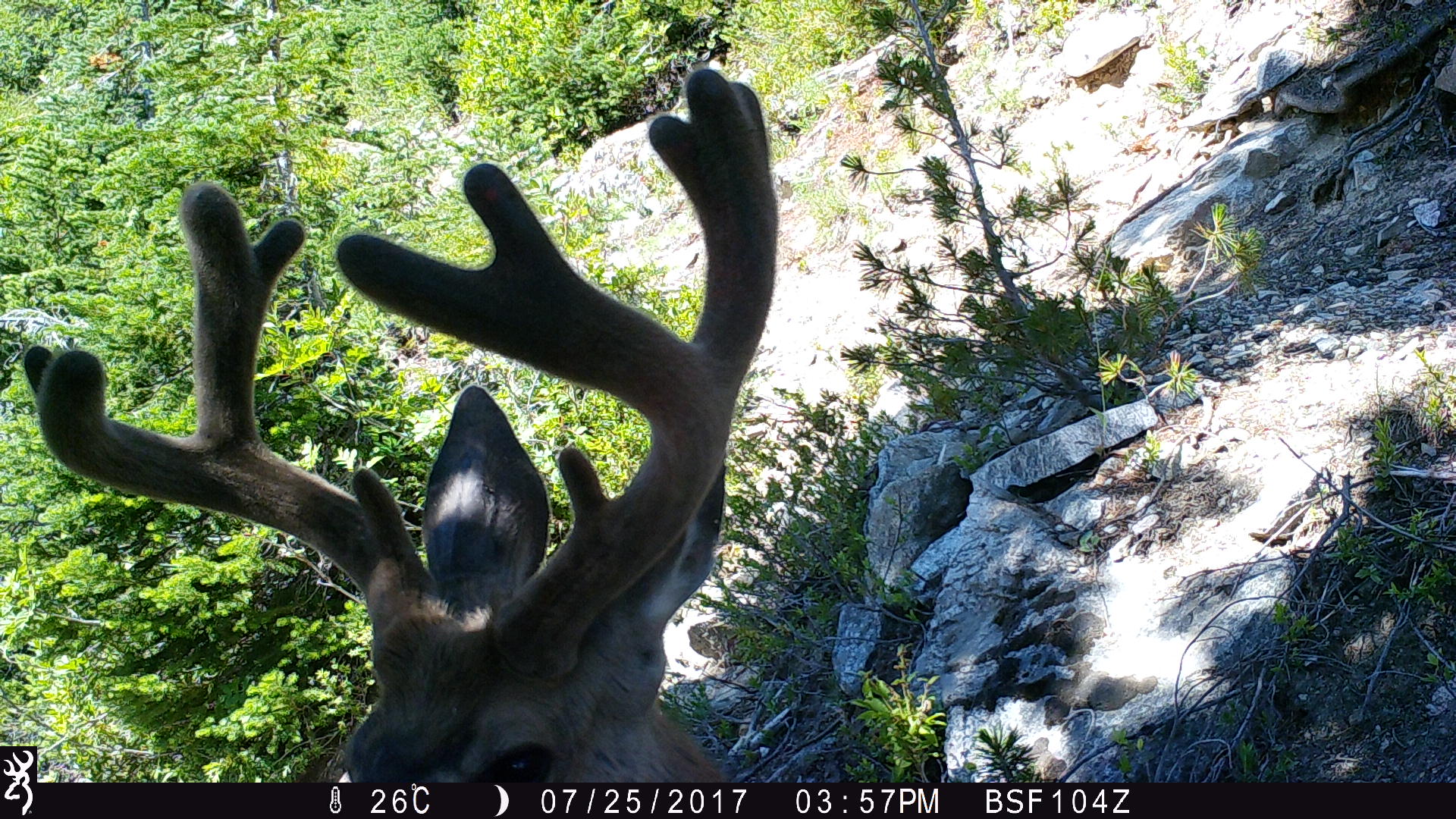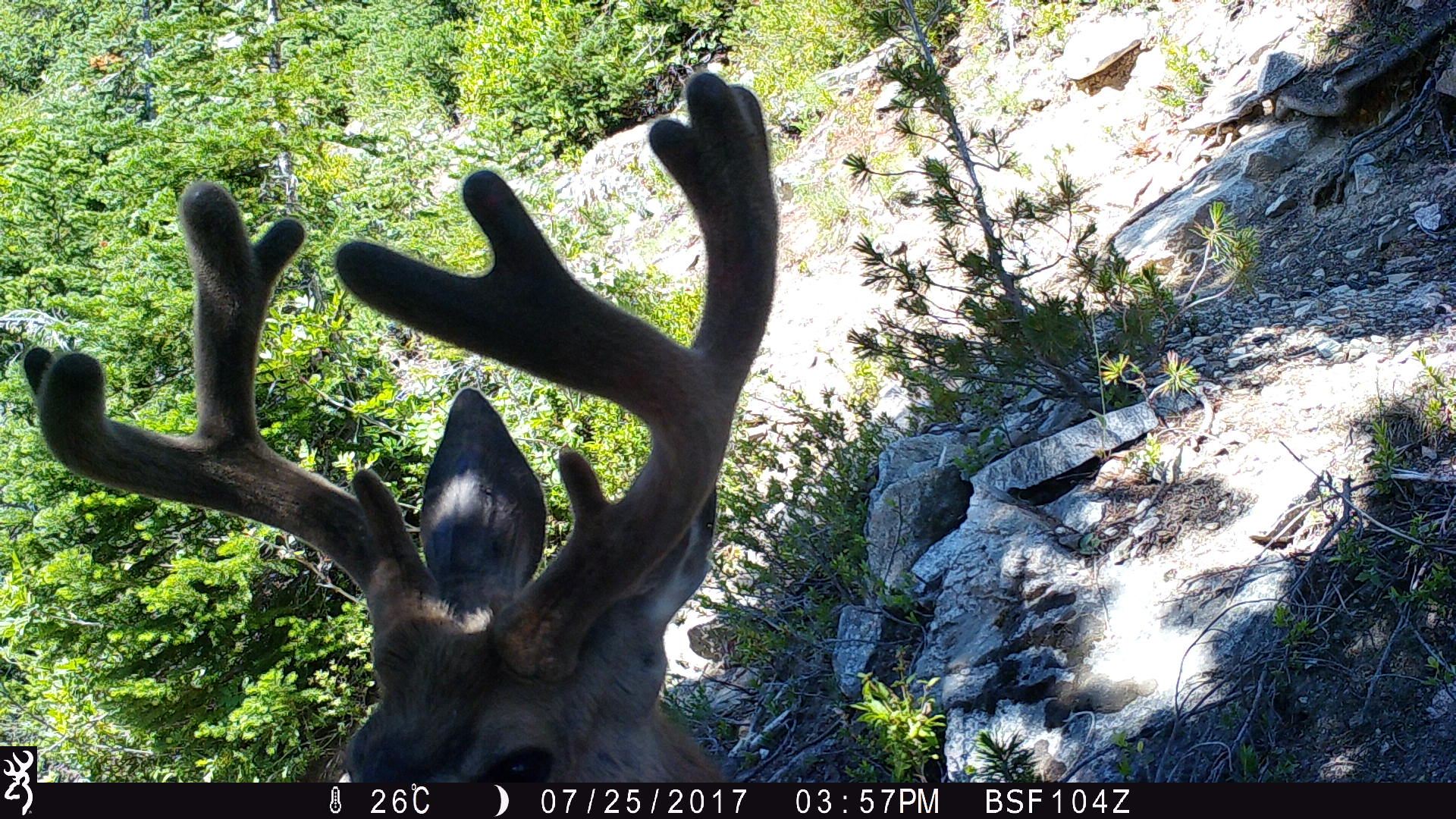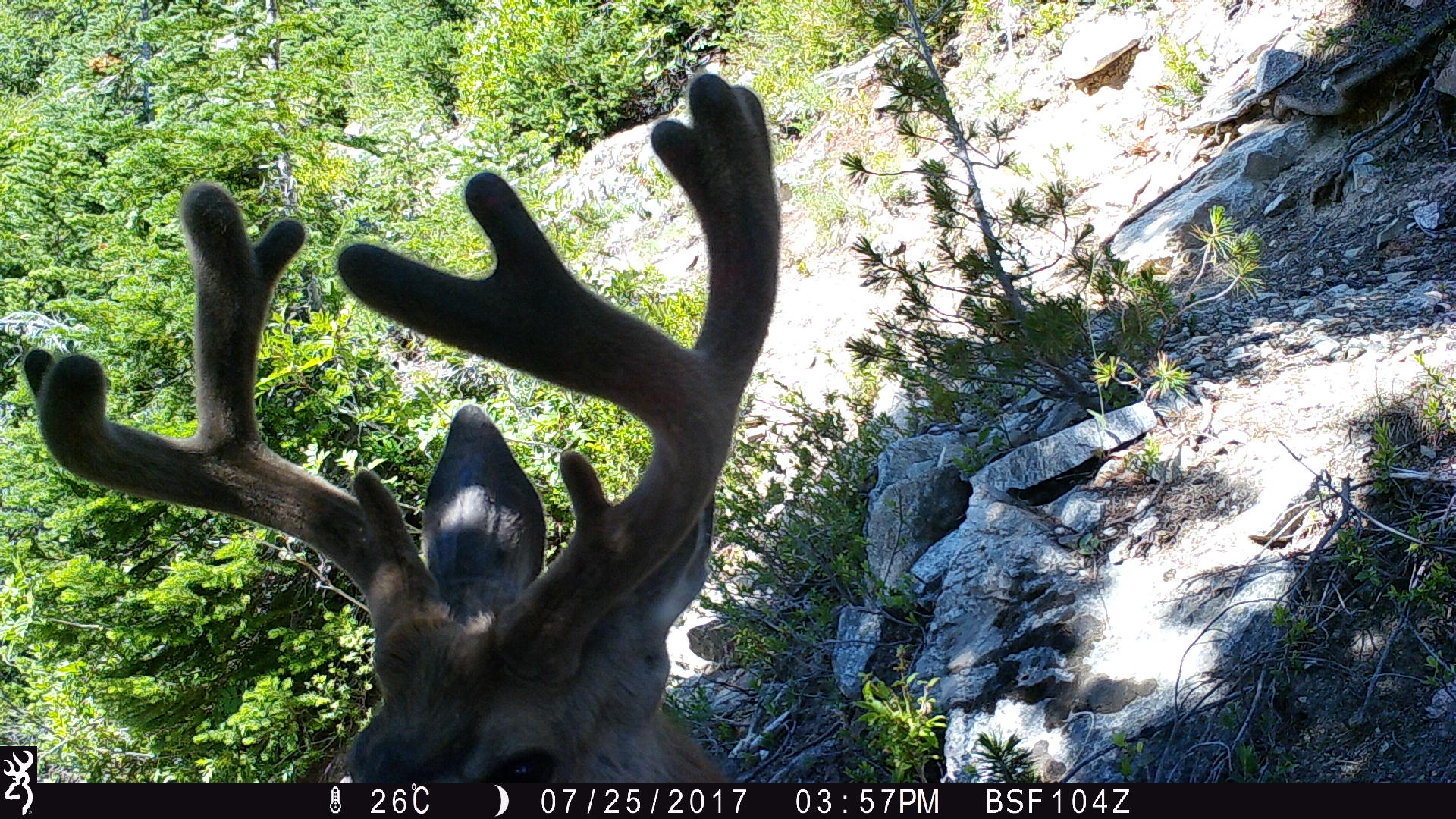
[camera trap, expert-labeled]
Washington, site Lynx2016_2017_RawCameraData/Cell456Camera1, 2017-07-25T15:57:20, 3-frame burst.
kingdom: Animalia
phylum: Chordata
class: Mammalia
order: Artiodactyla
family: Cervidae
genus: Odocoileus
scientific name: Odocoileus hemionus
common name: mule deer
Odocoileus hemionus (mule deer). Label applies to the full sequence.